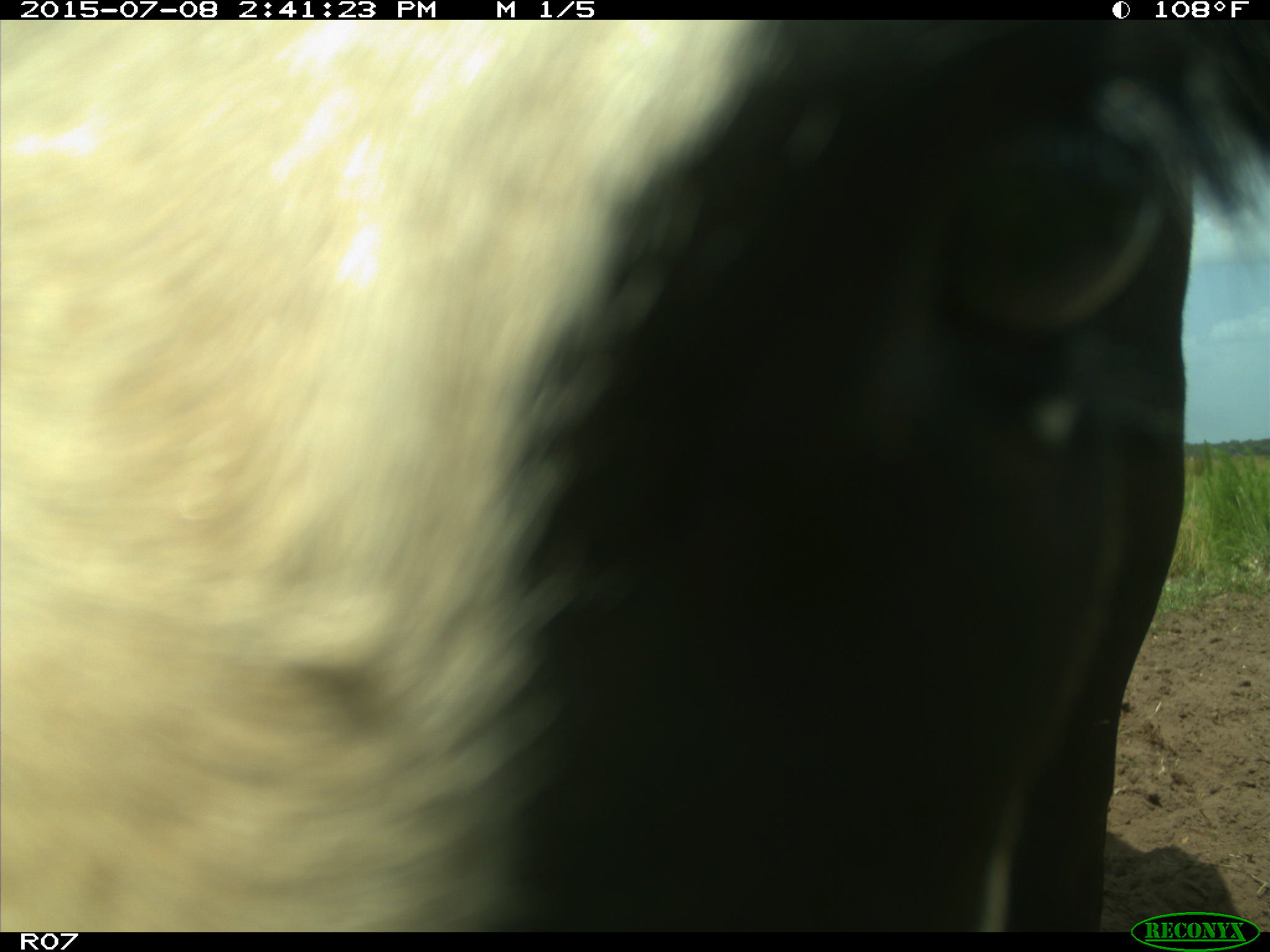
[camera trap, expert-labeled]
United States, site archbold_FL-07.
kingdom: Animalia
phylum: Chordata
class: Mammalia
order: Artiodactyla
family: Bovidae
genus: Bos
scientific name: Bos taurus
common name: domestic cow